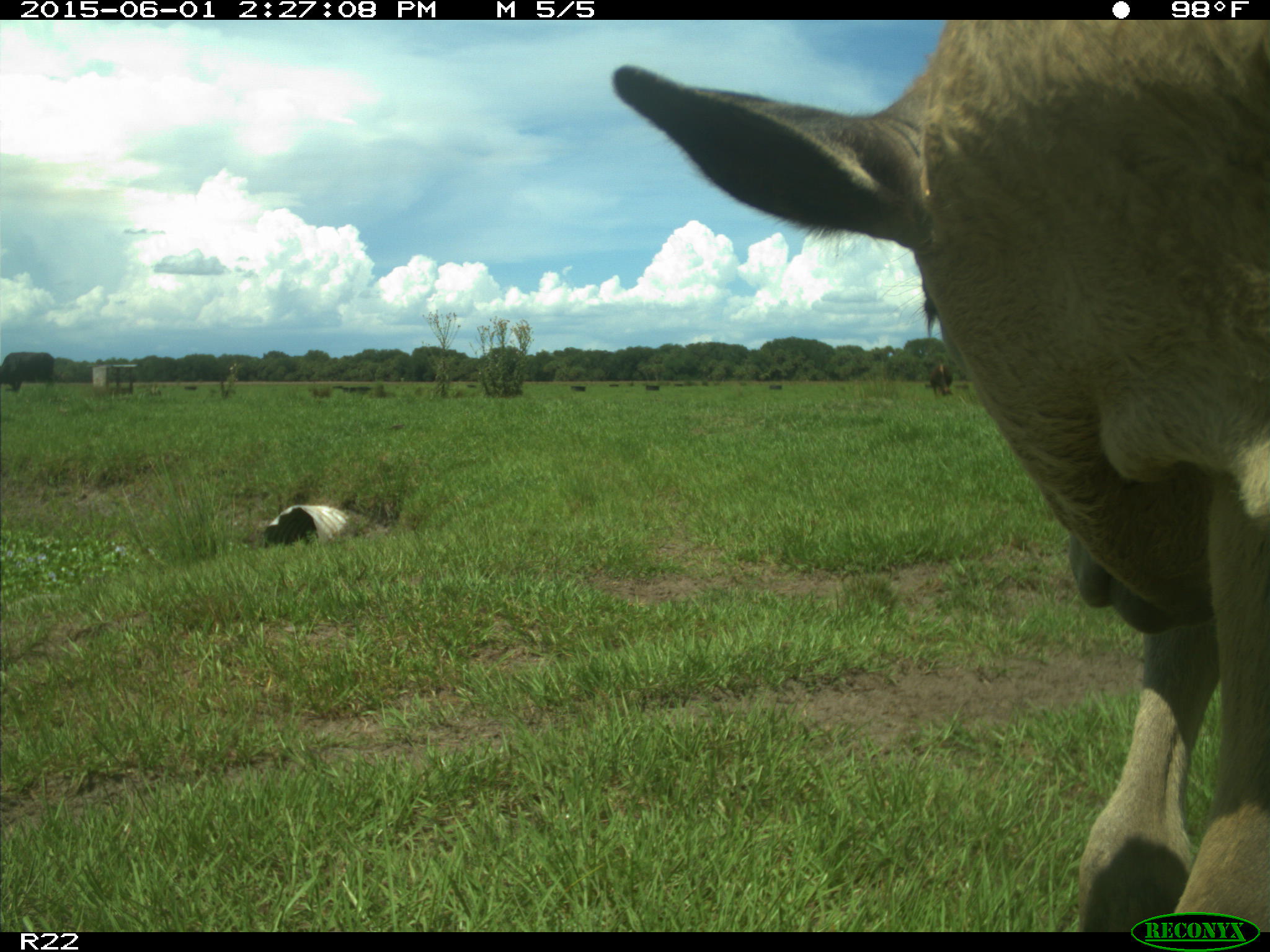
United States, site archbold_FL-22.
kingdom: Animalia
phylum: Chordata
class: Mammalia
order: Artiodactyla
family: Bovidae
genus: Bos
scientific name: Bos taurus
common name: domestic cow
Bos taurus (domestic cow).